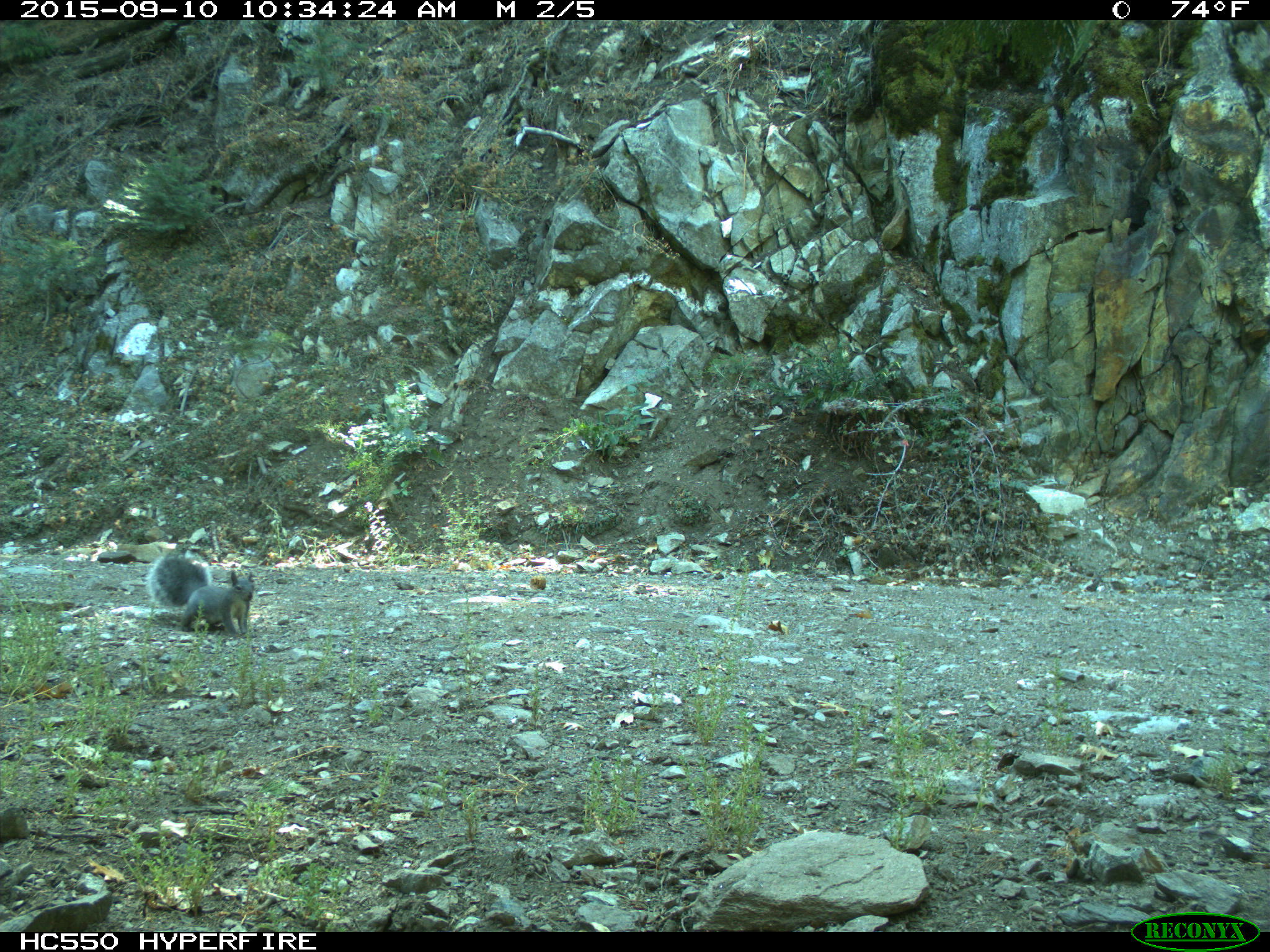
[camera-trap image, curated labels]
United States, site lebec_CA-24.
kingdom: Animalia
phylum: Chordata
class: Mammalia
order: Rodentia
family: Sciuridae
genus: Sciurus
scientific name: Sciurus carolinensis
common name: eastern gray squirrel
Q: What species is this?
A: Sciurus carolinensis (eastern gray squirrel).